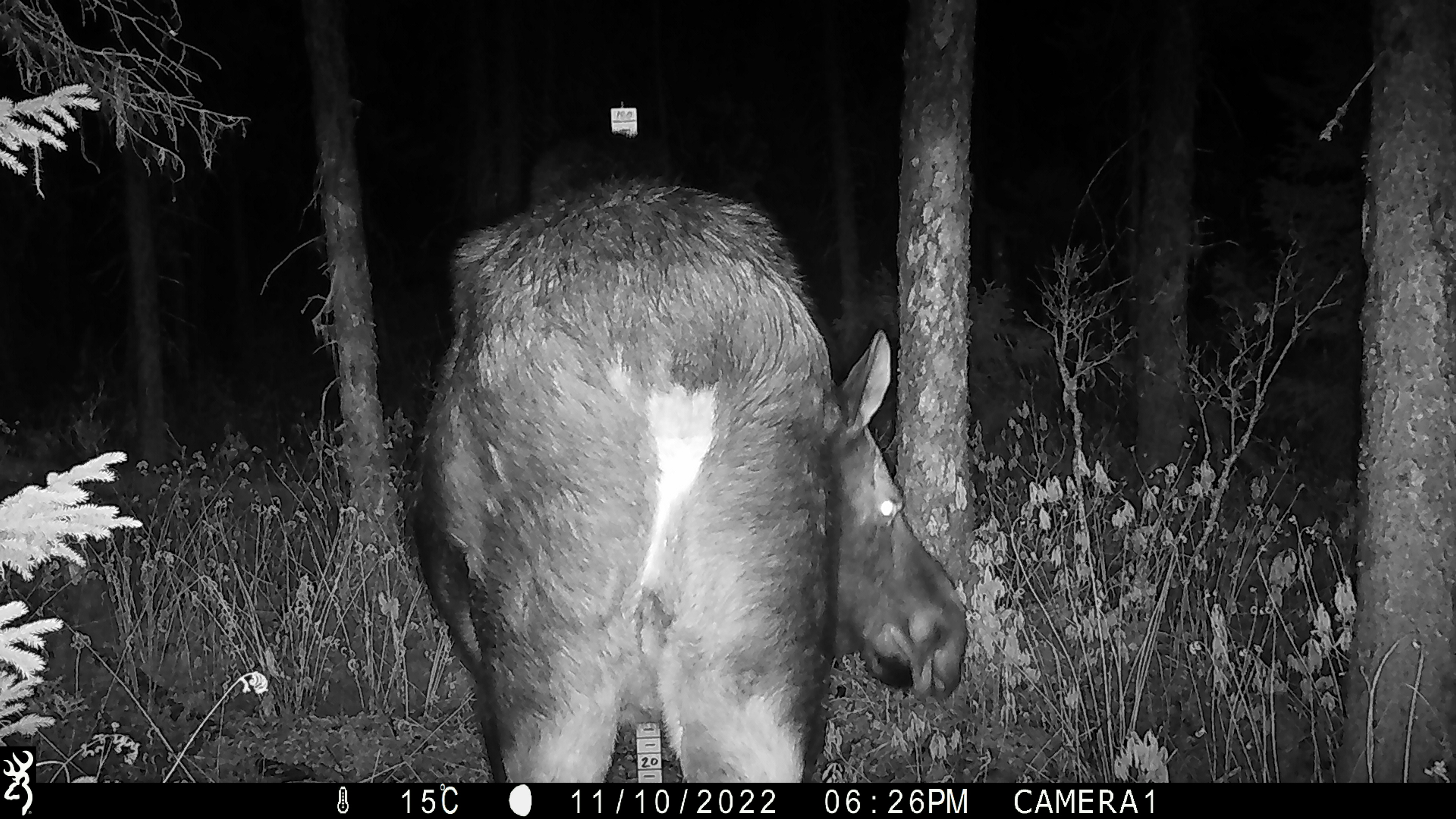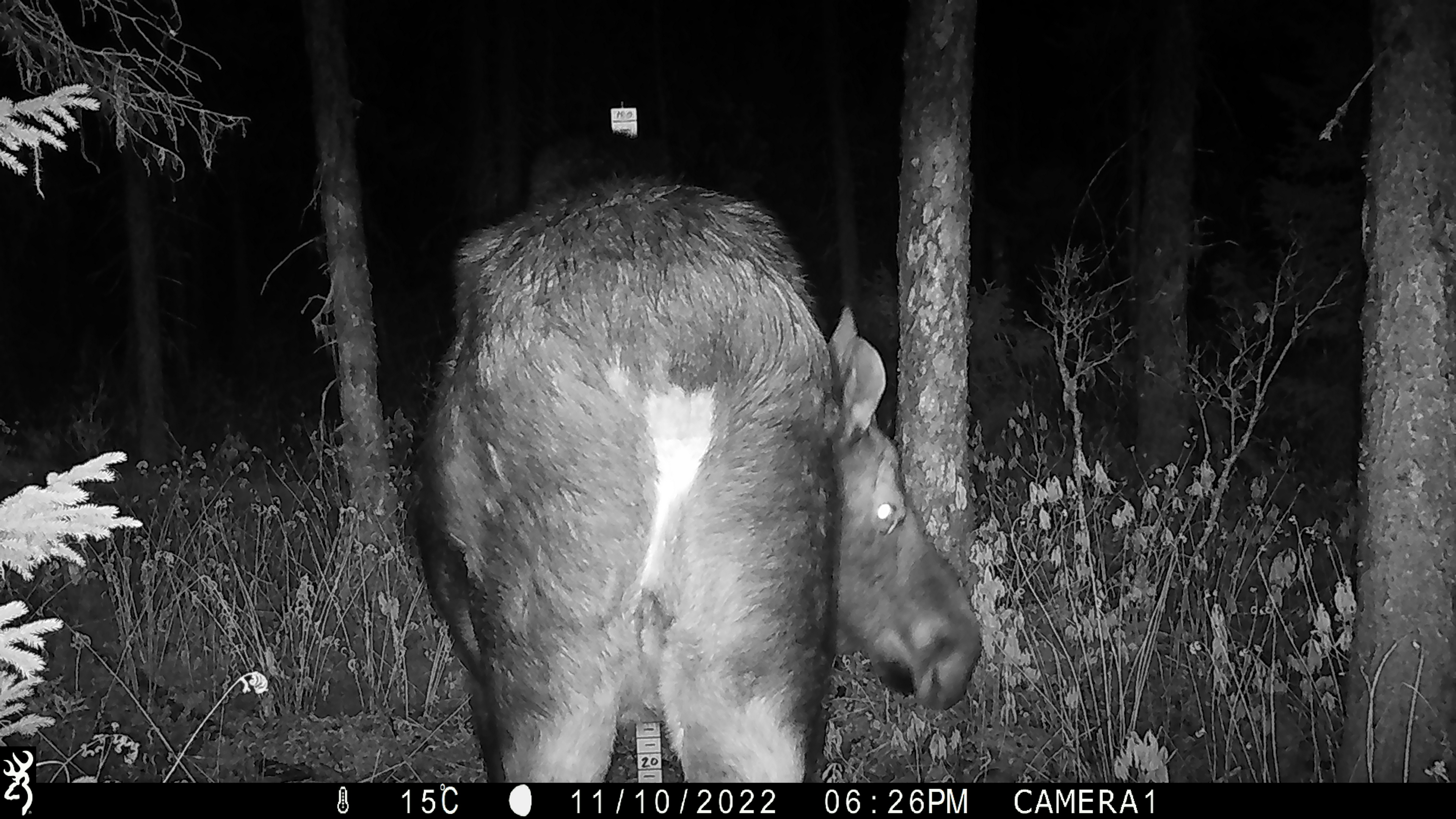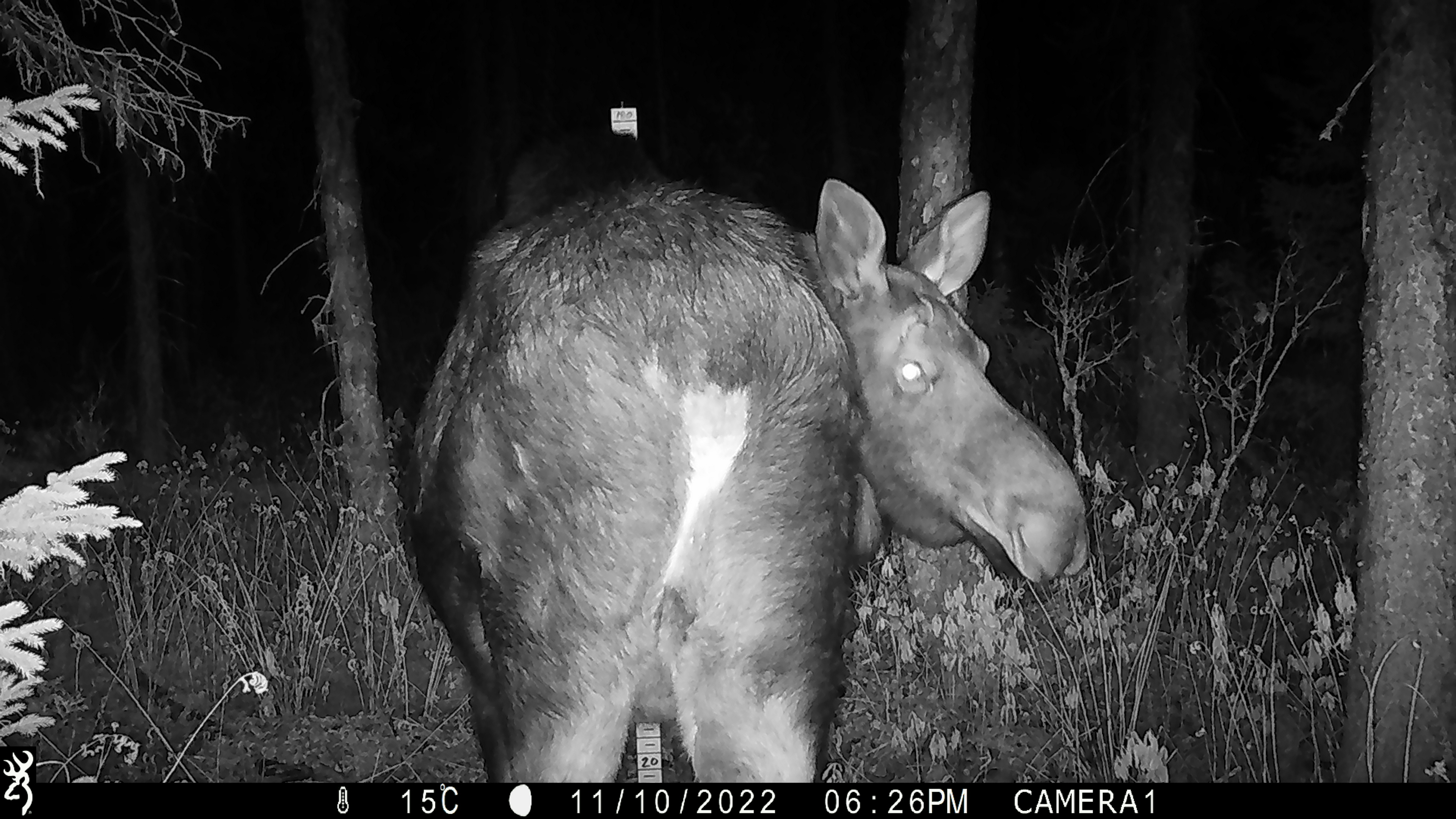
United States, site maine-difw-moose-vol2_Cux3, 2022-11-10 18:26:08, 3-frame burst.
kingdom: Animalia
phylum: Chordata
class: Mammalia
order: Artiodactyla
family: Cervidae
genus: Alces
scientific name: Alces alces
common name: moose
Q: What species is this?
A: Moose (Alces alces).